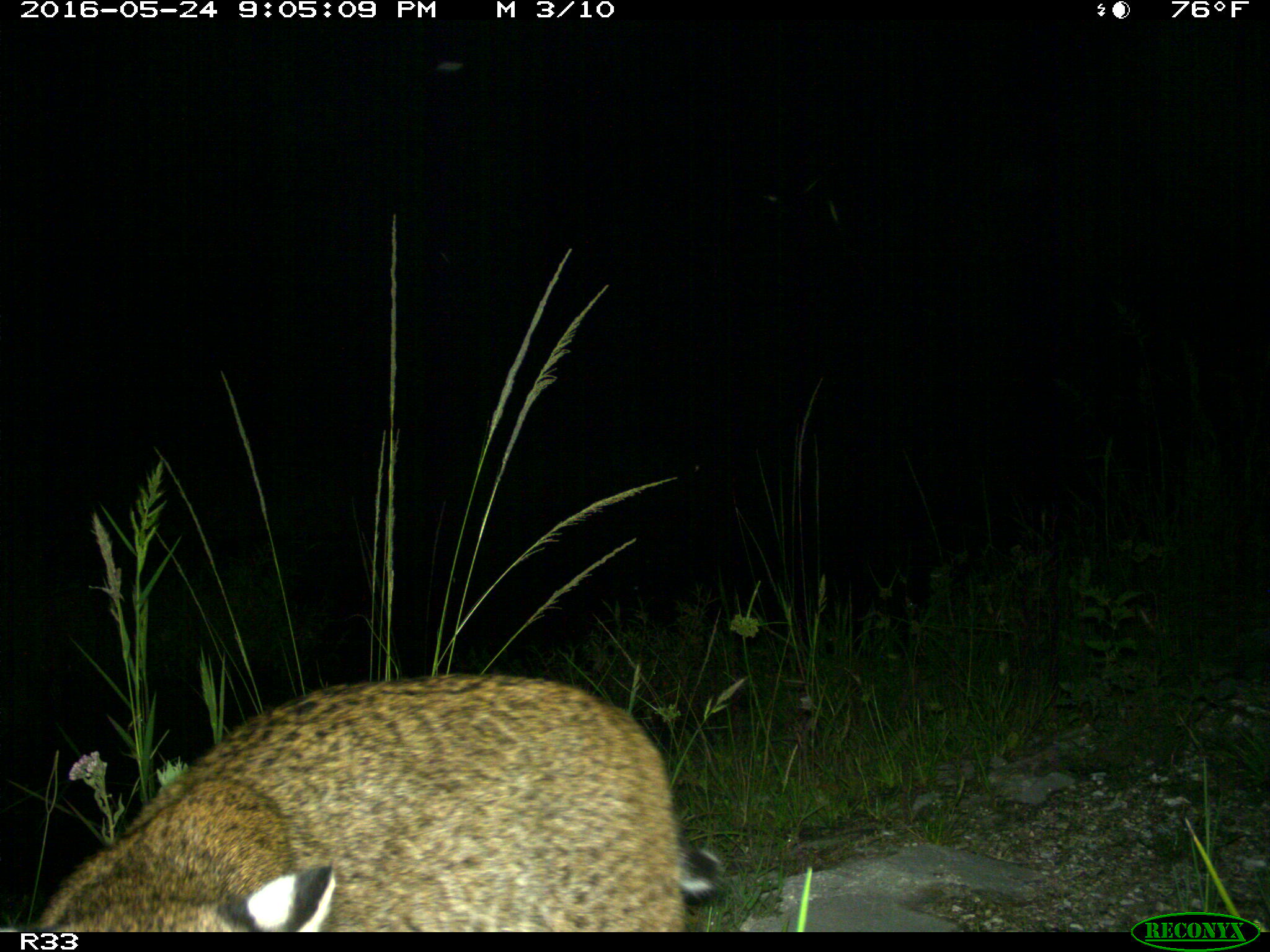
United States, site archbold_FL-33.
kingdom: Animalia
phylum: Chordata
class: Mammalia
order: Carnivora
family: Felidae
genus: Lynx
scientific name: Lynx rufus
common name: bobcat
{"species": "Lynx rufus (bobcat)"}